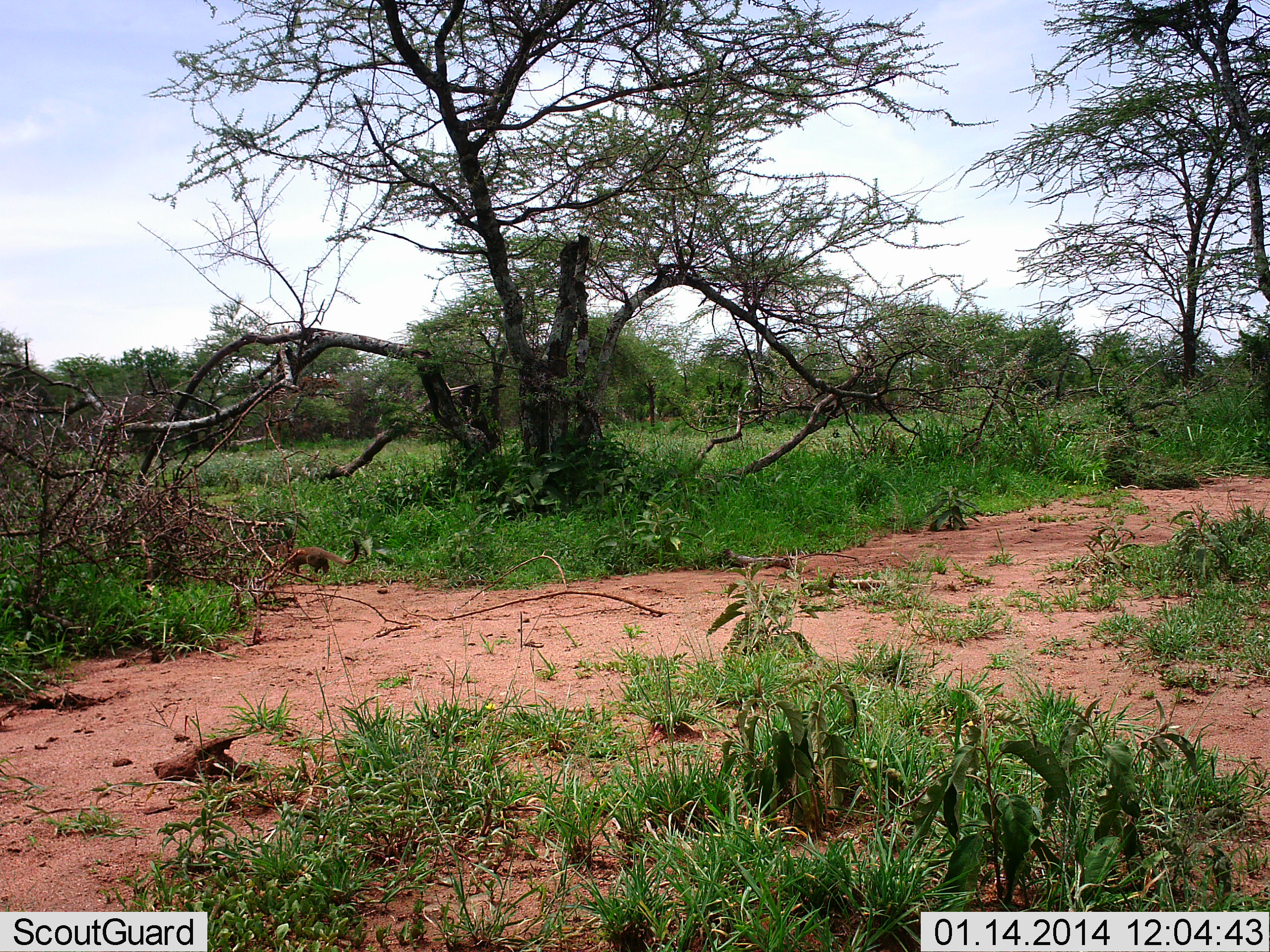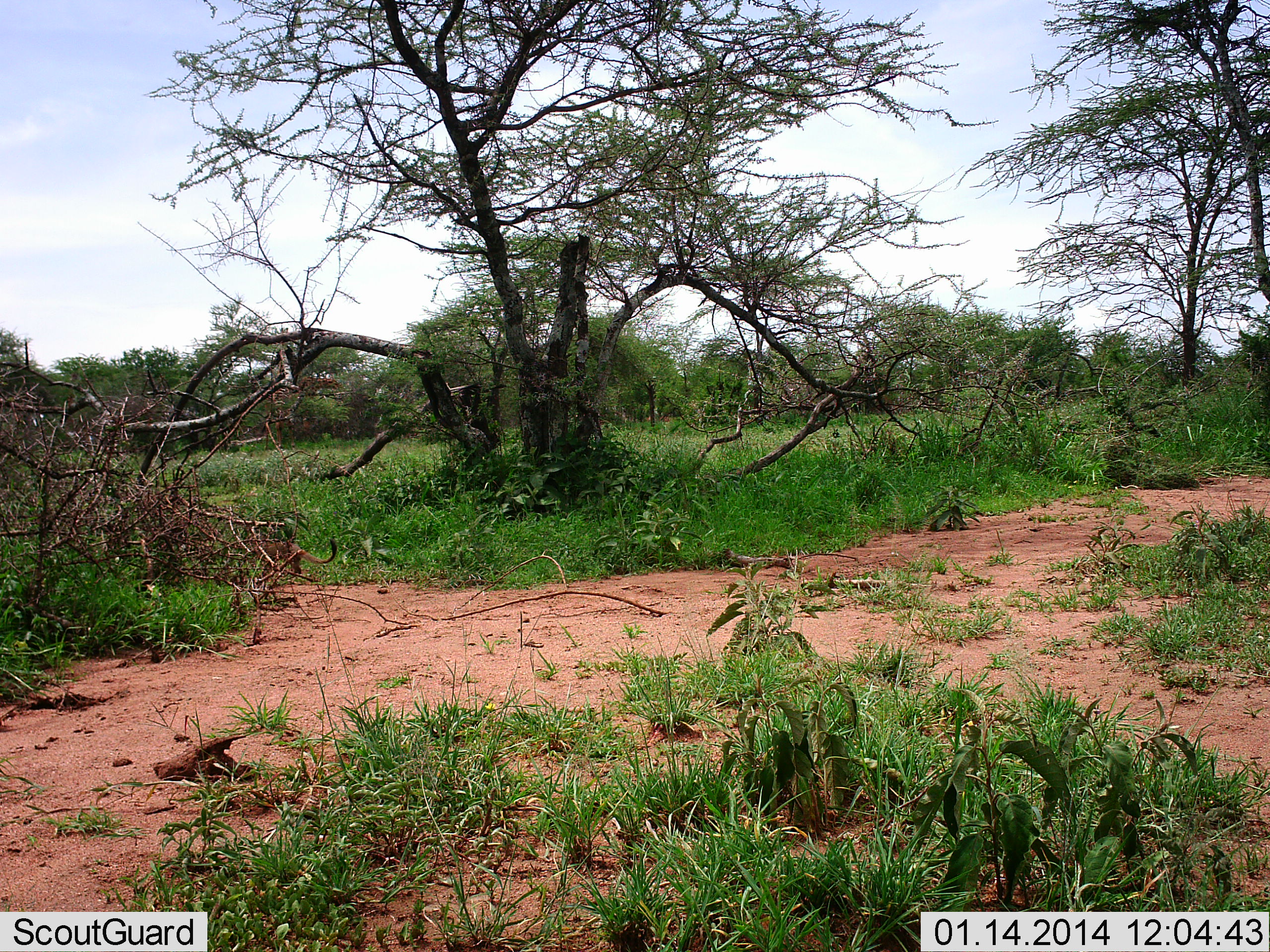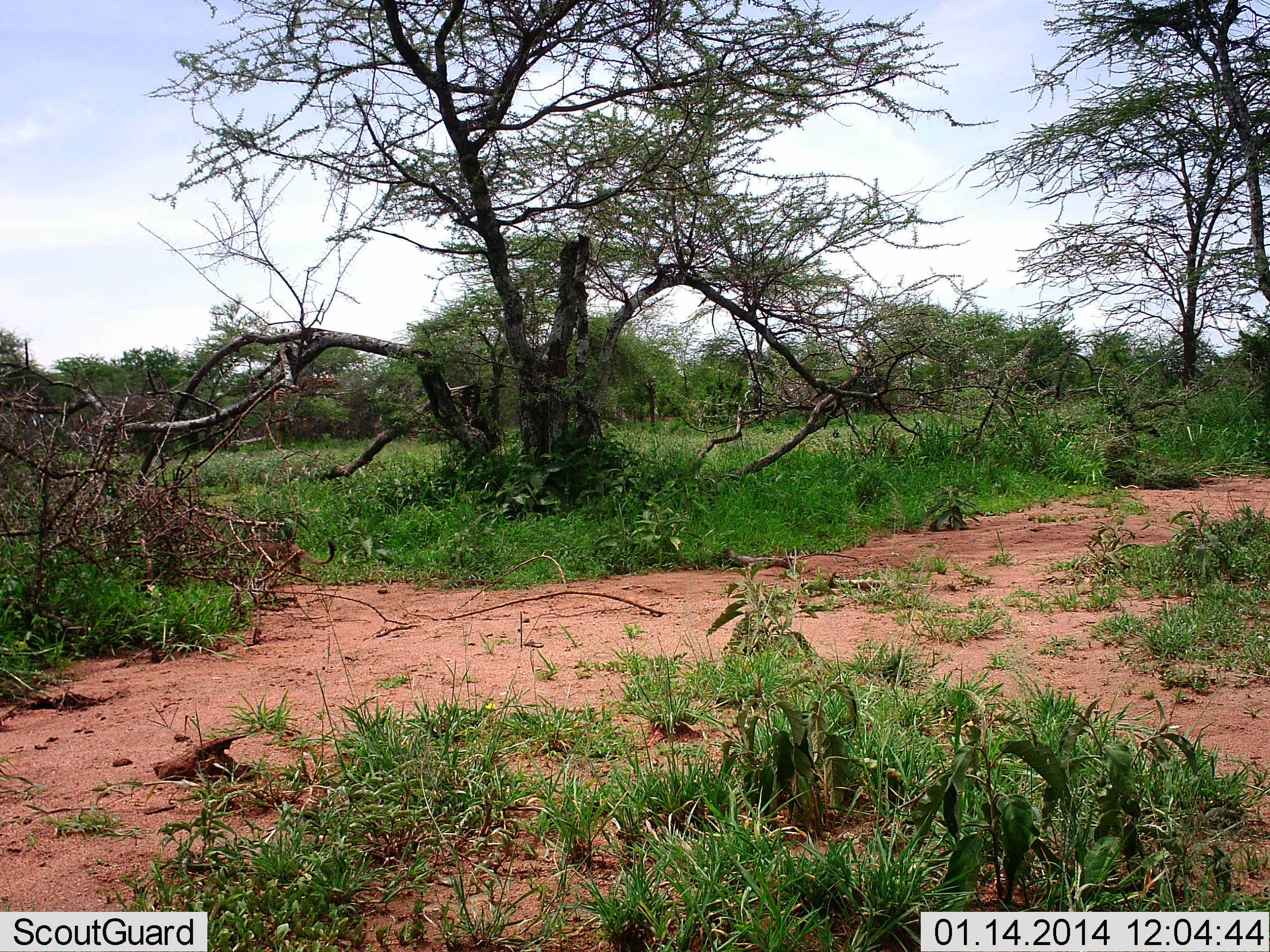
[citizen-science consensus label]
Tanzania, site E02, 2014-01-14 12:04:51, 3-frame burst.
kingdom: Animalia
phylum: Chordata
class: Mammalia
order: Carnivora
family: Herpestidae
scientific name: Herpestidae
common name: mongoose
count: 1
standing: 6%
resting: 0%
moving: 94%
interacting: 0%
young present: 0%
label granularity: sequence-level